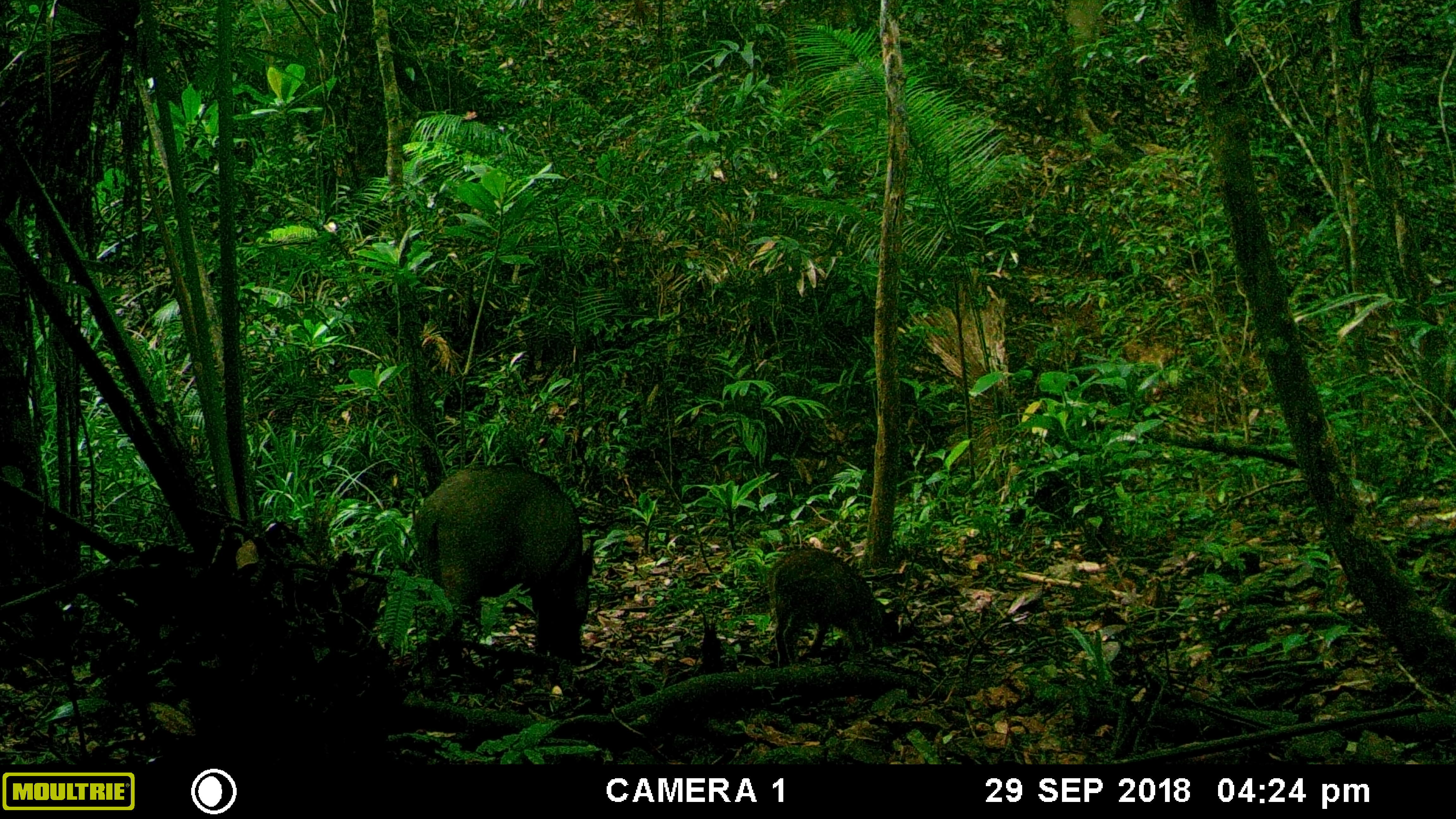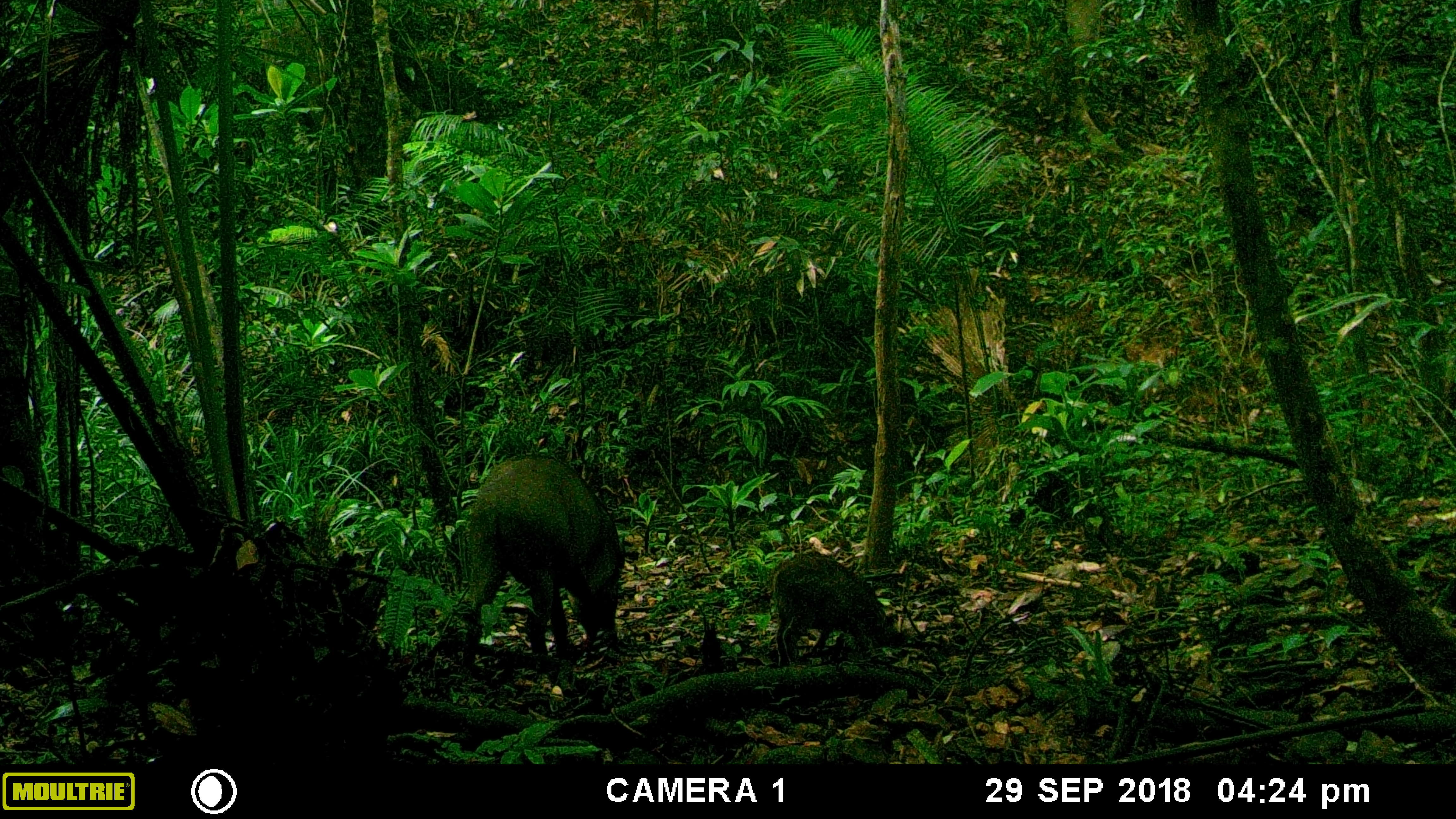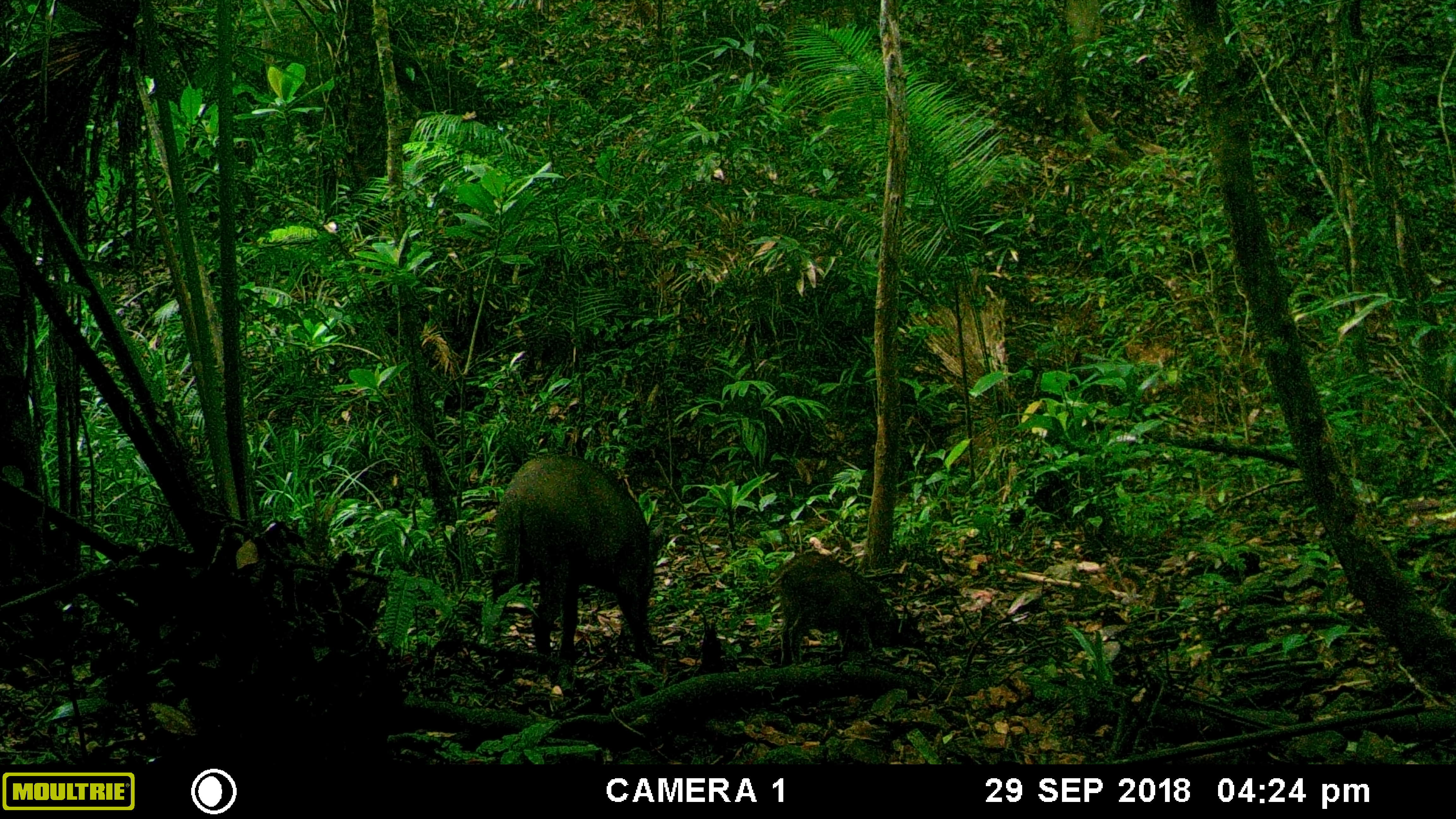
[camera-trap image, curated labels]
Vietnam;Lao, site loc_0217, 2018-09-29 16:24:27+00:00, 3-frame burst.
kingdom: Animalia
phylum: Chordata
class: Mammalia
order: Artiodactyla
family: Suidae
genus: Sus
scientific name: Sus scrofa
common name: eurasian wild pig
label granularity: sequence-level